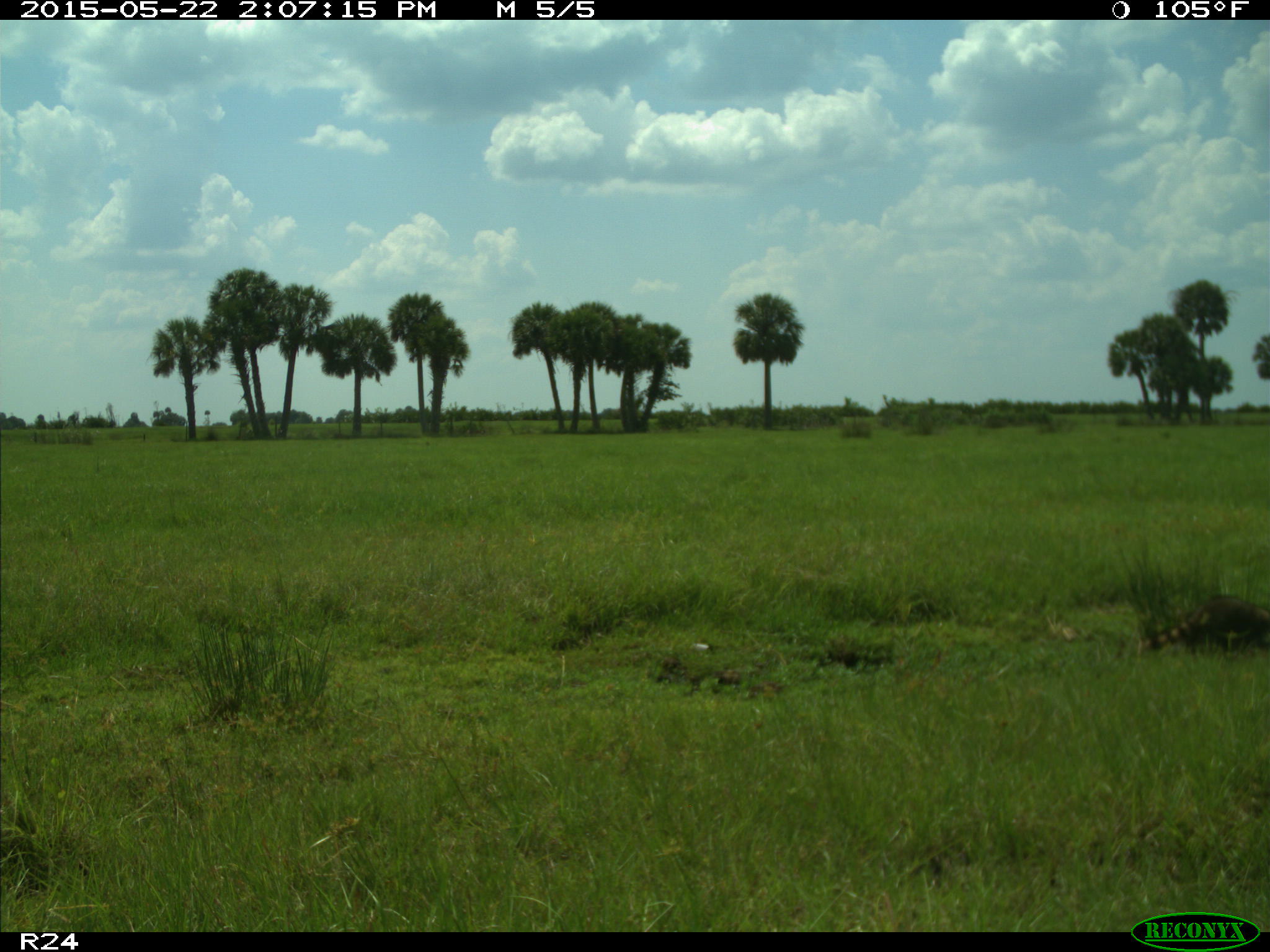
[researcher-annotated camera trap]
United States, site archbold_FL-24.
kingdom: Animalia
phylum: Chordata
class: Mammalia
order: Artiodactyla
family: Suidae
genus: Sus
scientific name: Sus scrofa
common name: wild boar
Sus scrofa (wild boar).